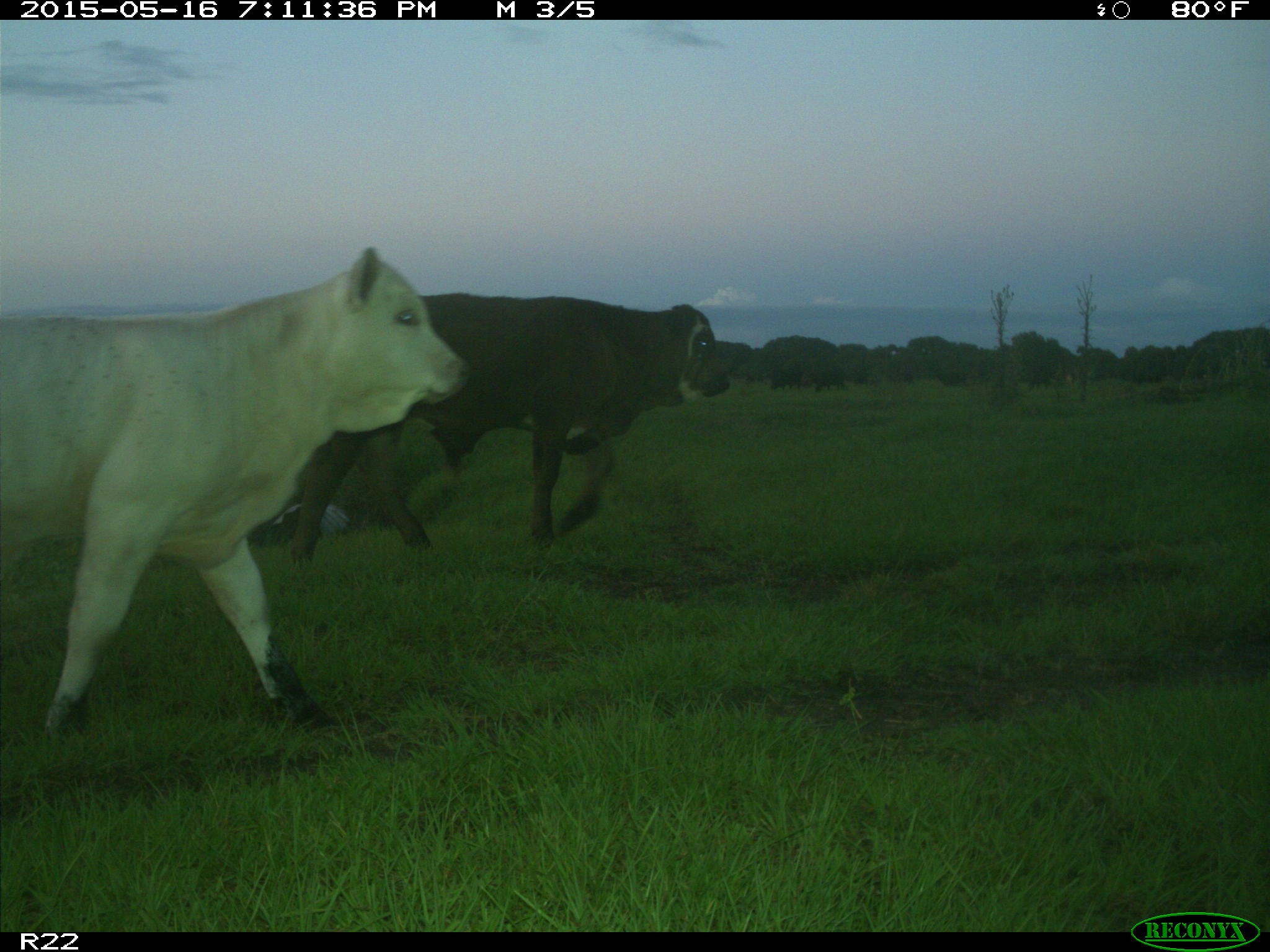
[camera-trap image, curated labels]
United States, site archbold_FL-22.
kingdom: Animalia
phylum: Chordata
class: Mammalia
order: Artiodactyla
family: Bovidae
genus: Bos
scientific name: Bos taurus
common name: domestic cow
Bos taurus (domestic cow).